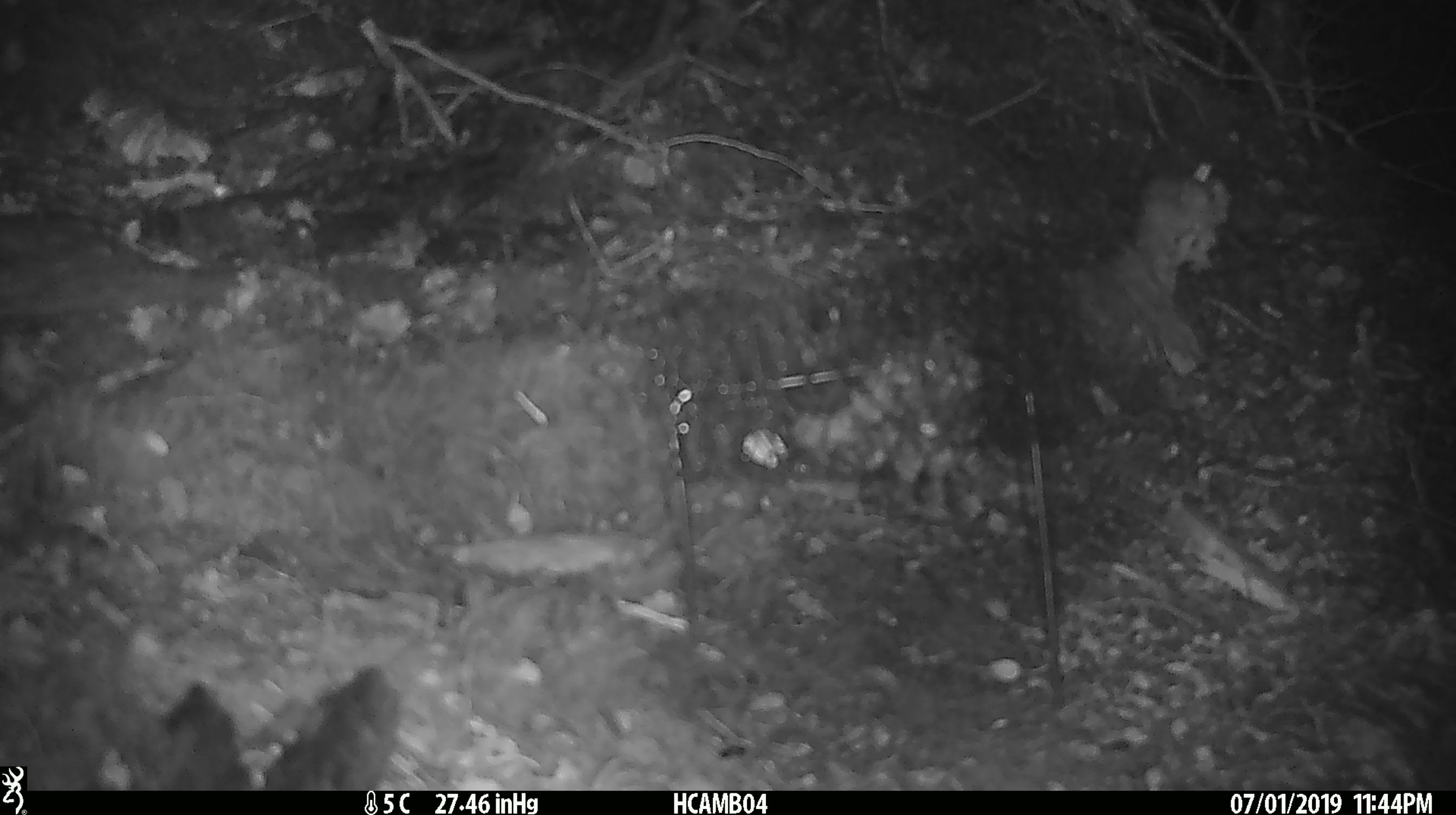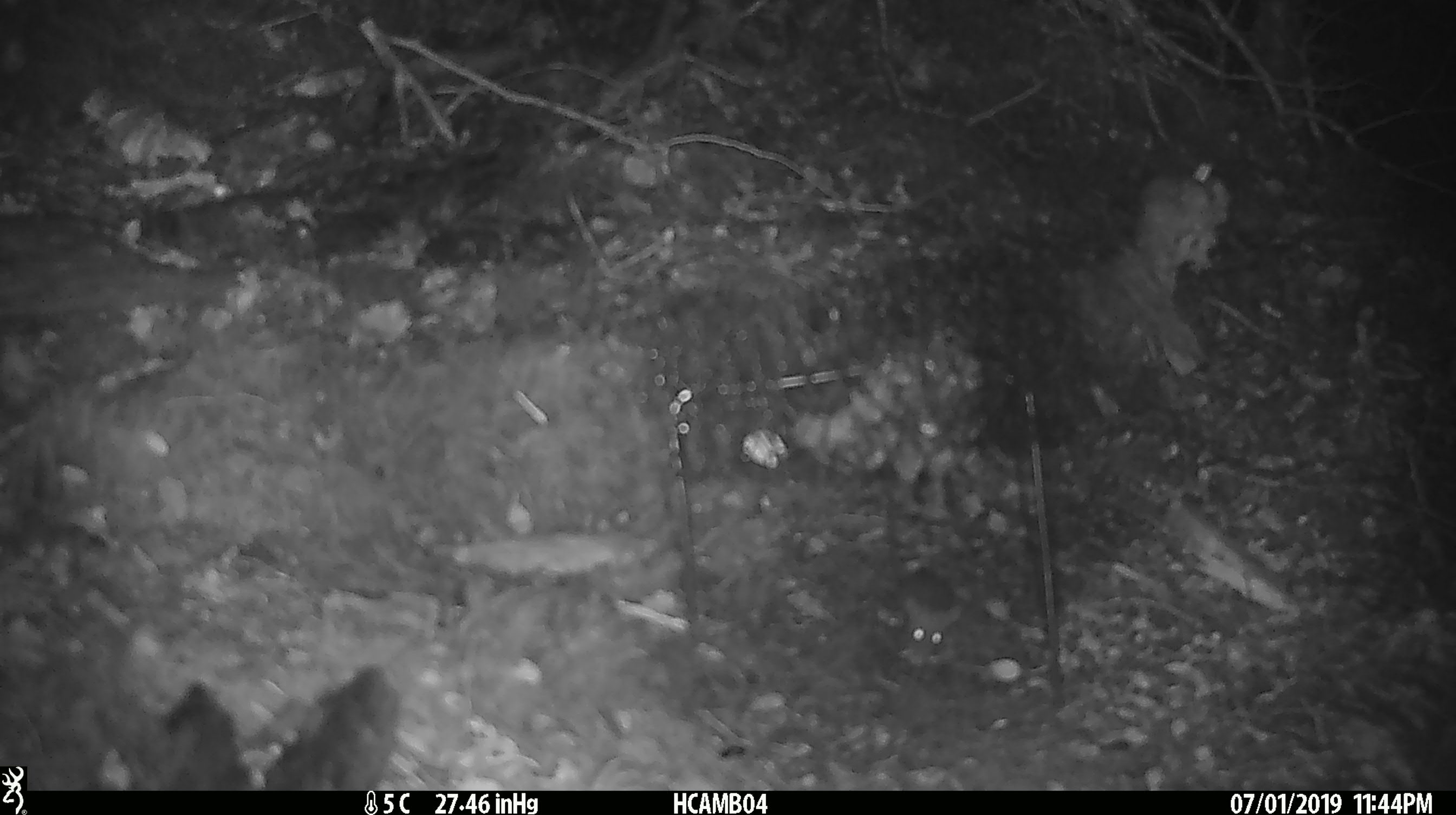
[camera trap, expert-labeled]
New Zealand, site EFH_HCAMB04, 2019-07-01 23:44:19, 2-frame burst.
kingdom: Animalia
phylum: Chordata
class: Mammalia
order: Rodentia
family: Muridae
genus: Mus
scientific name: Mus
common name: mouse